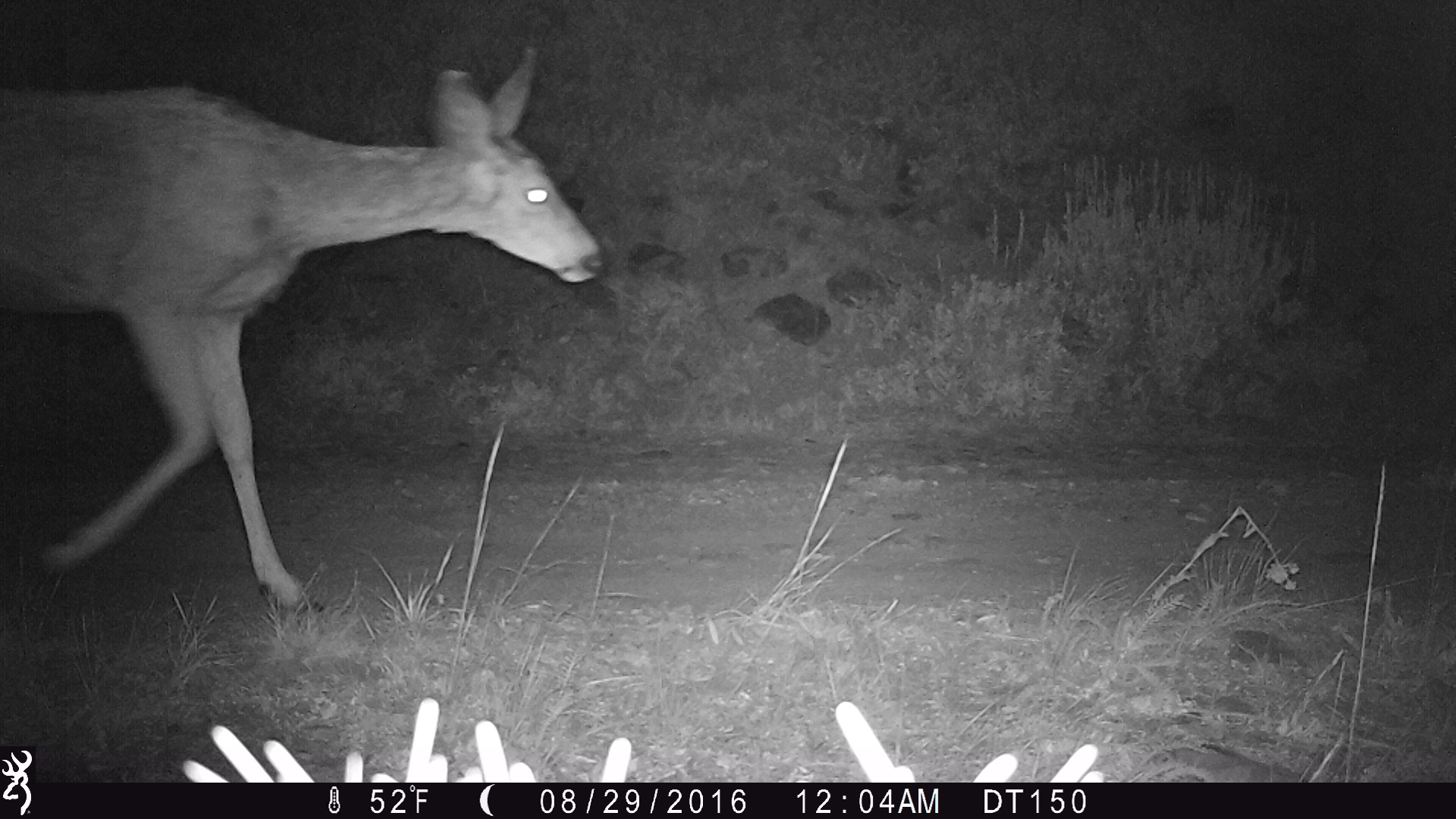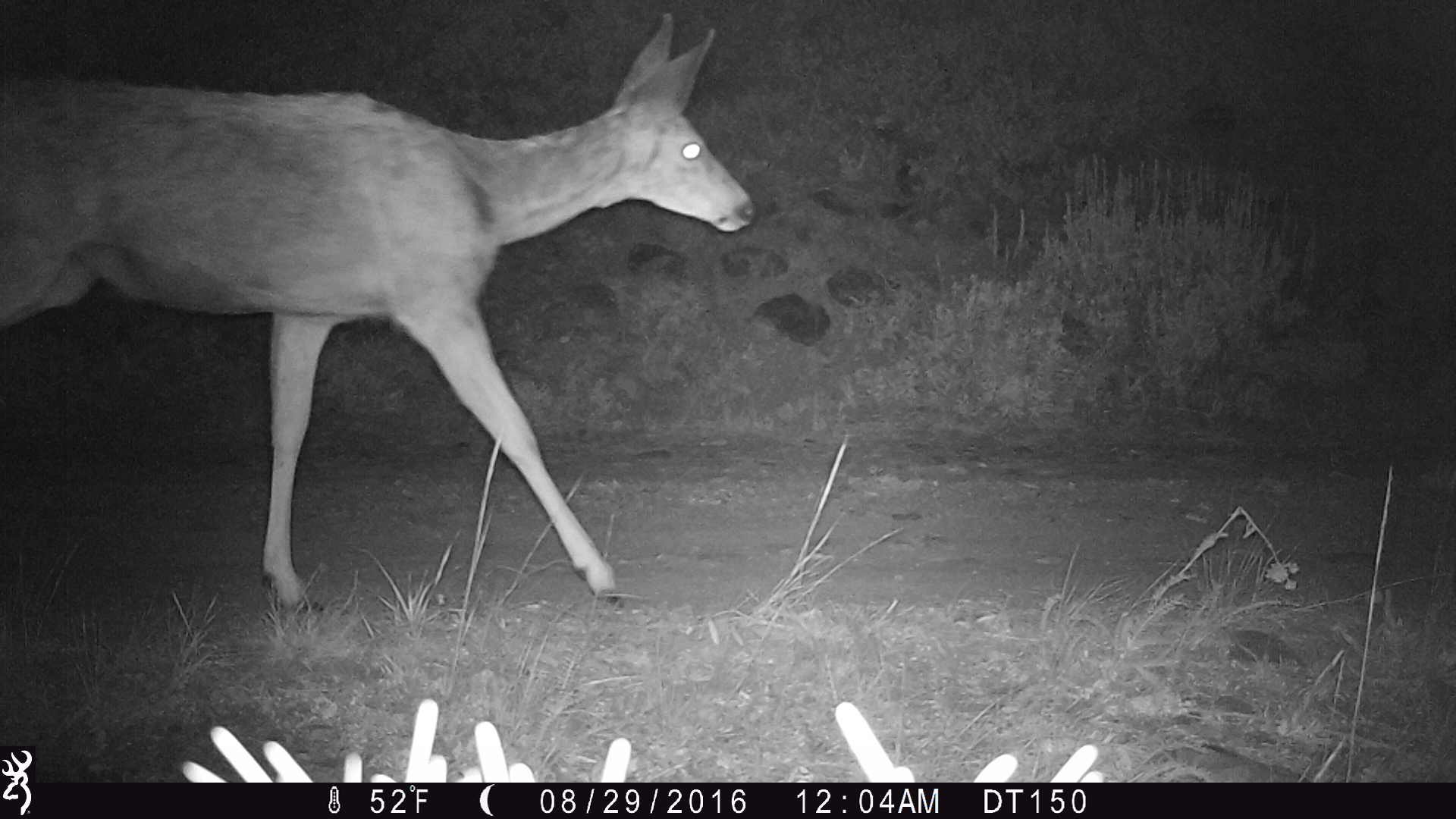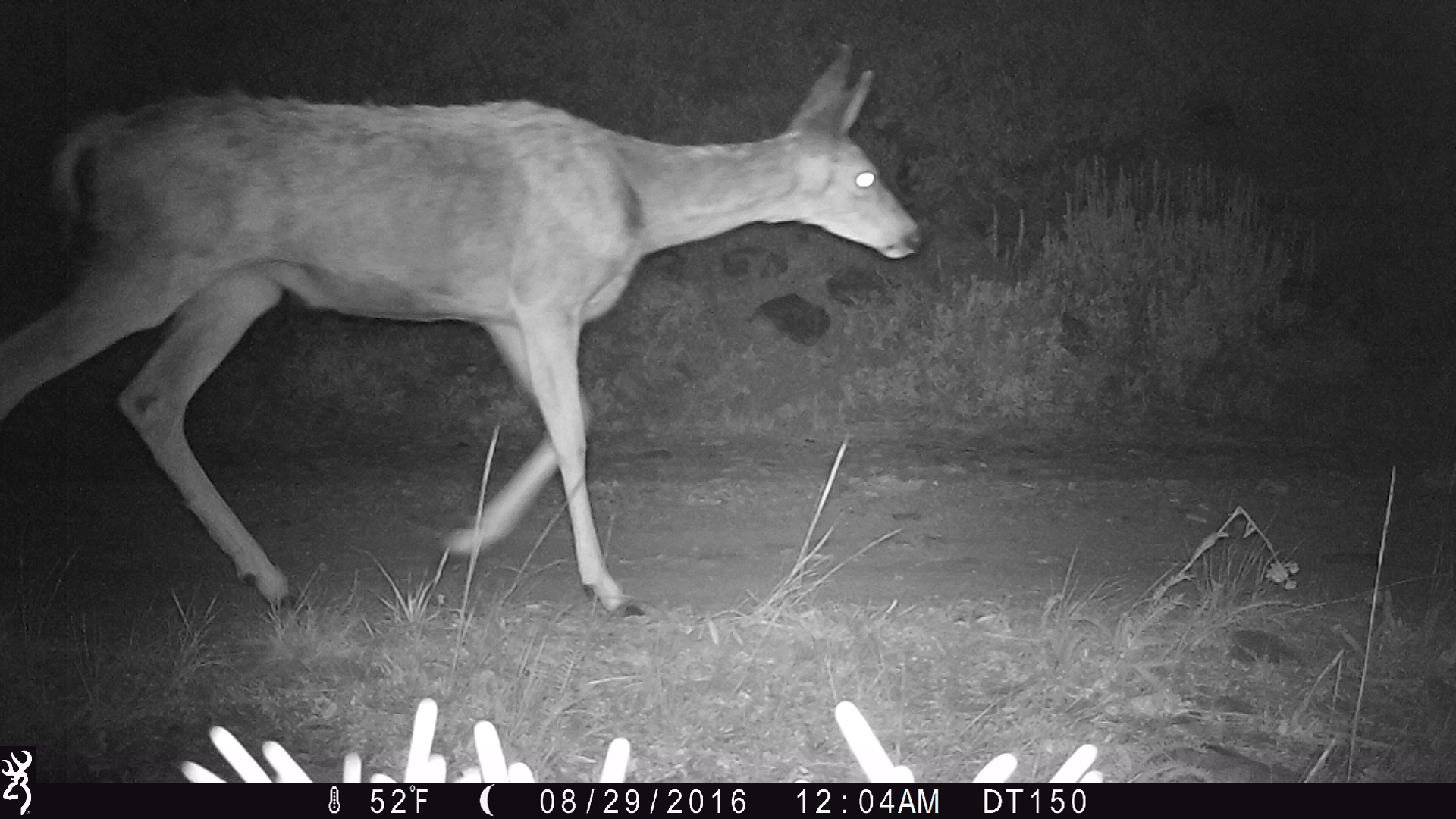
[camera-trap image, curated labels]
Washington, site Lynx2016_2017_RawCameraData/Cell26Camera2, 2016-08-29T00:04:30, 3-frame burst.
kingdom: Animalia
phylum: Chordata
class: Mammalia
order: Artiodactyla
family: Cervidae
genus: Odocoileus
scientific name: Odocoileus hemionus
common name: mule deer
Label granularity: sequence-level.